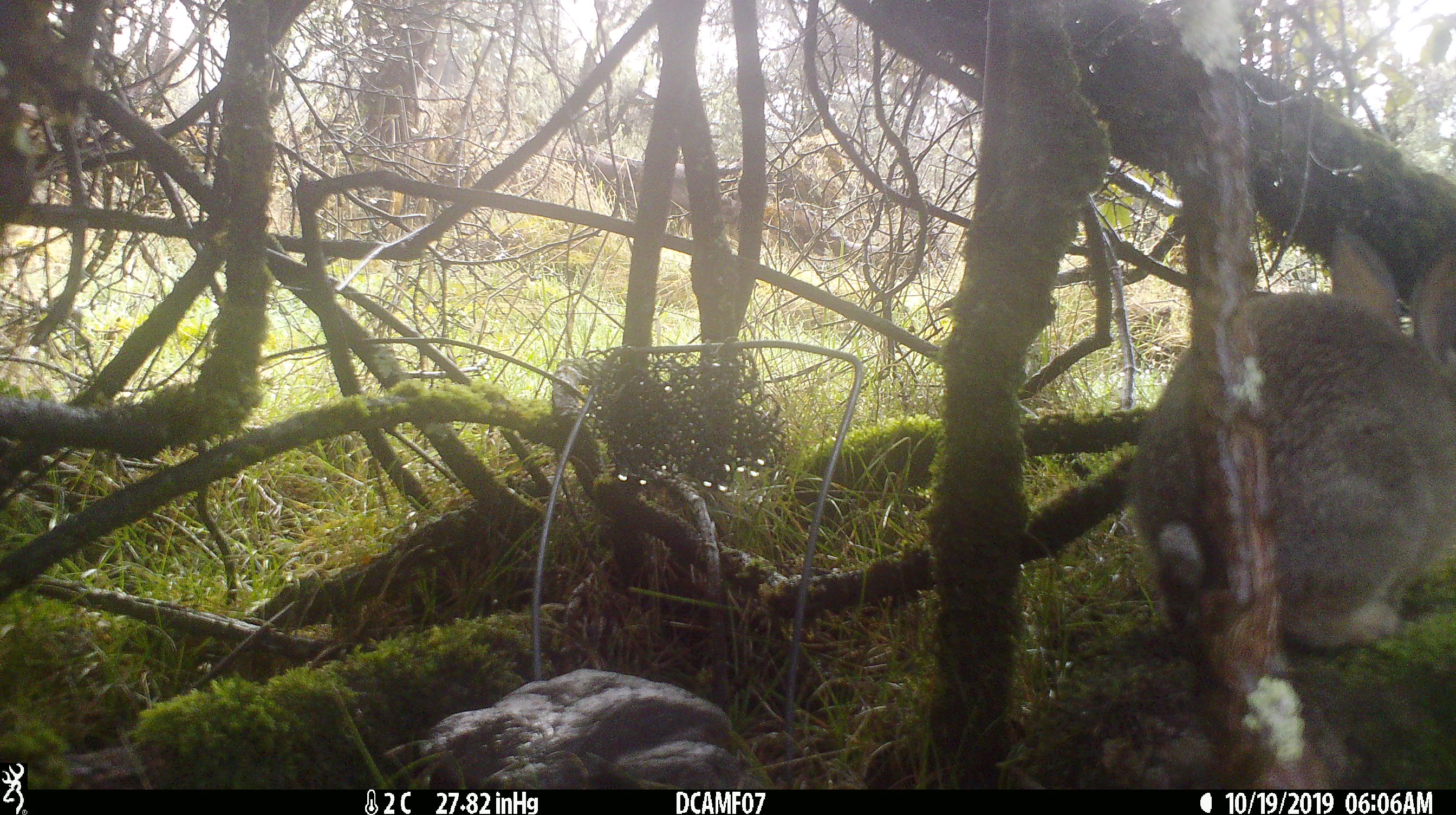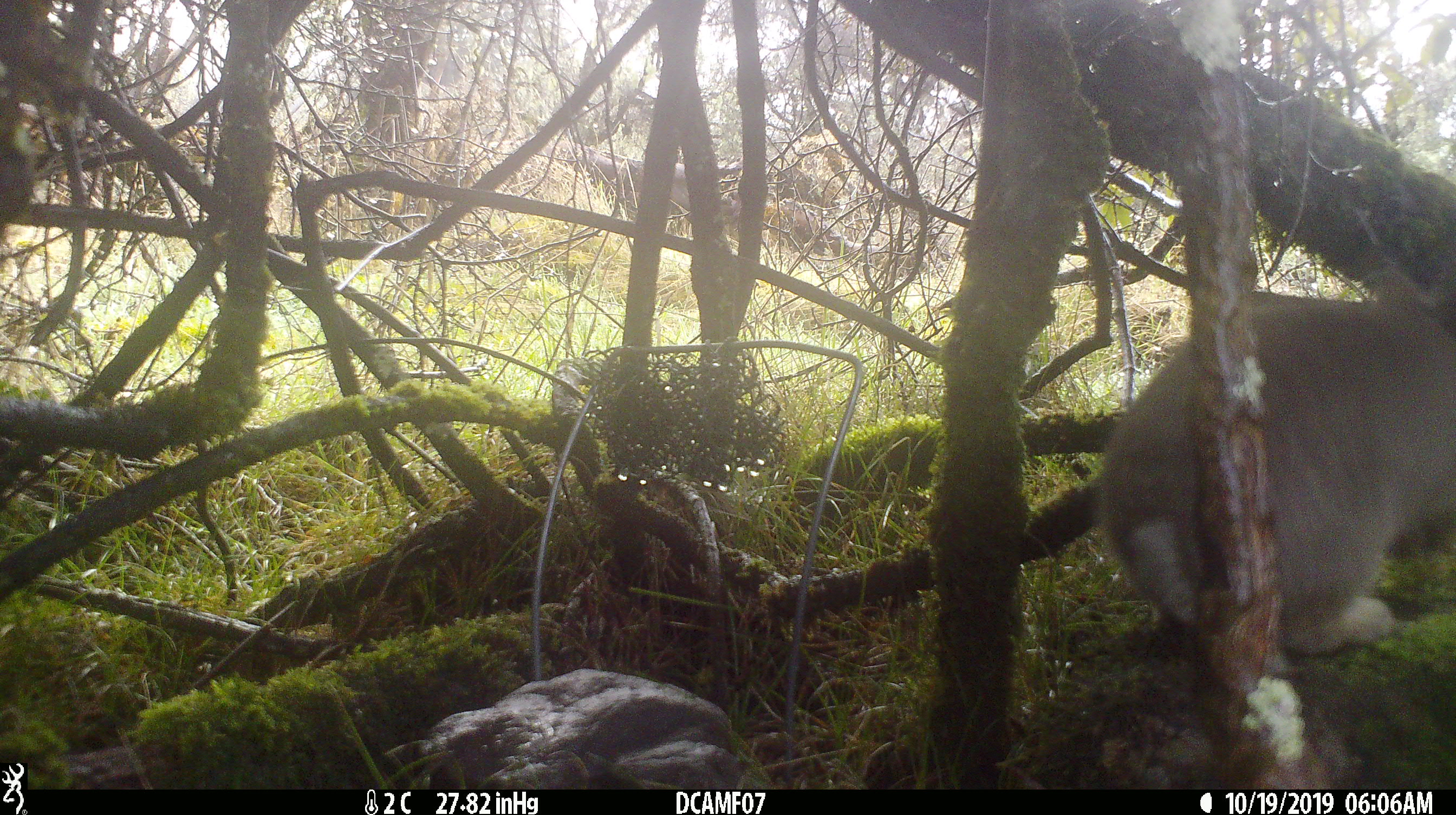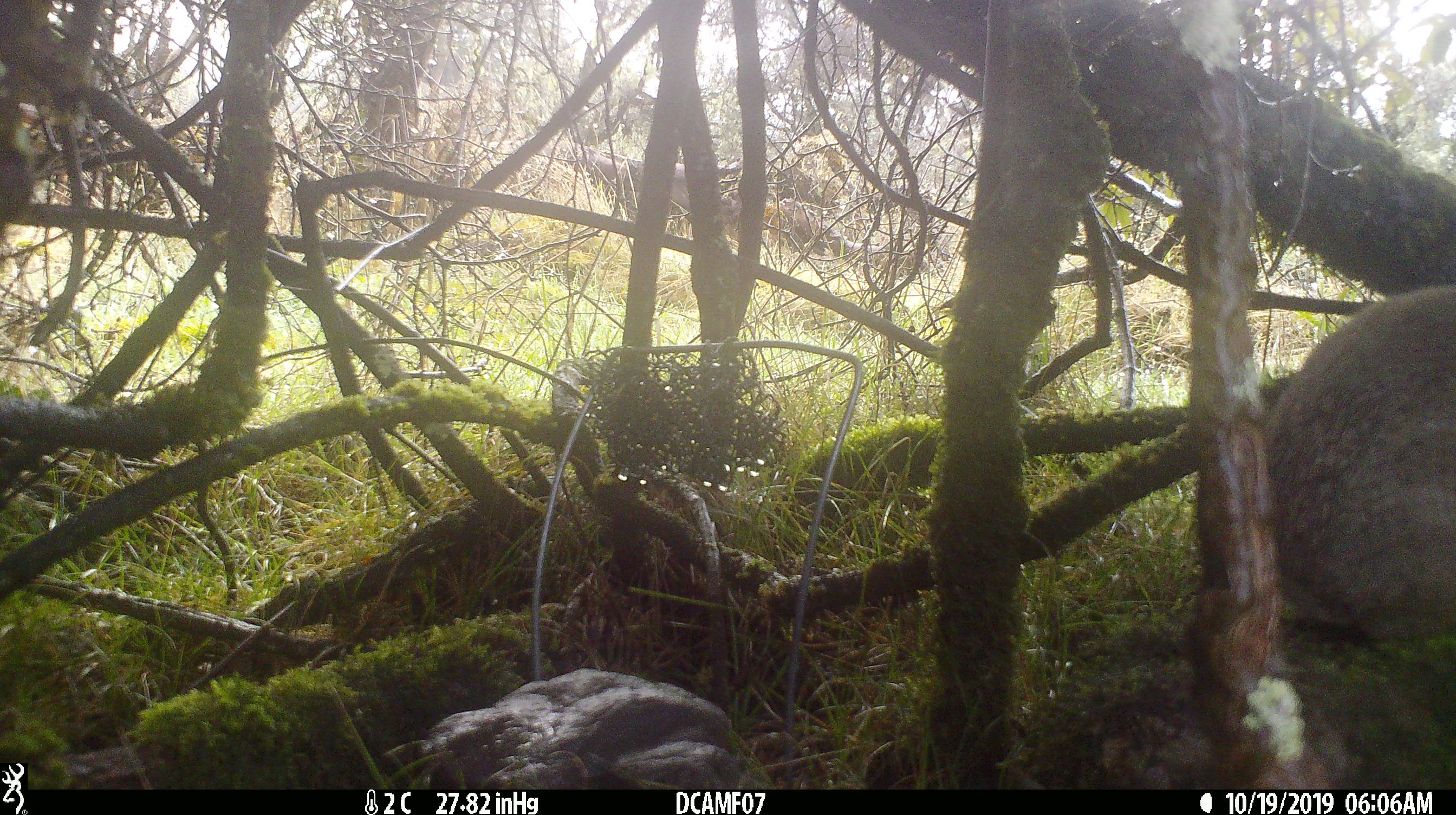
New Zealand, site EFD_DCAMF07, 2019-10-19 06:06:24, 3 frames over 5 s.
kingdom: Animalia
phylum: Chordata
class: Mammalia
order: Lagomorpha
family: Leporidae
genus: Oryctolagus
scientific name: Oryctolagus cuniculus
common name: european rabbit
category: rabbit